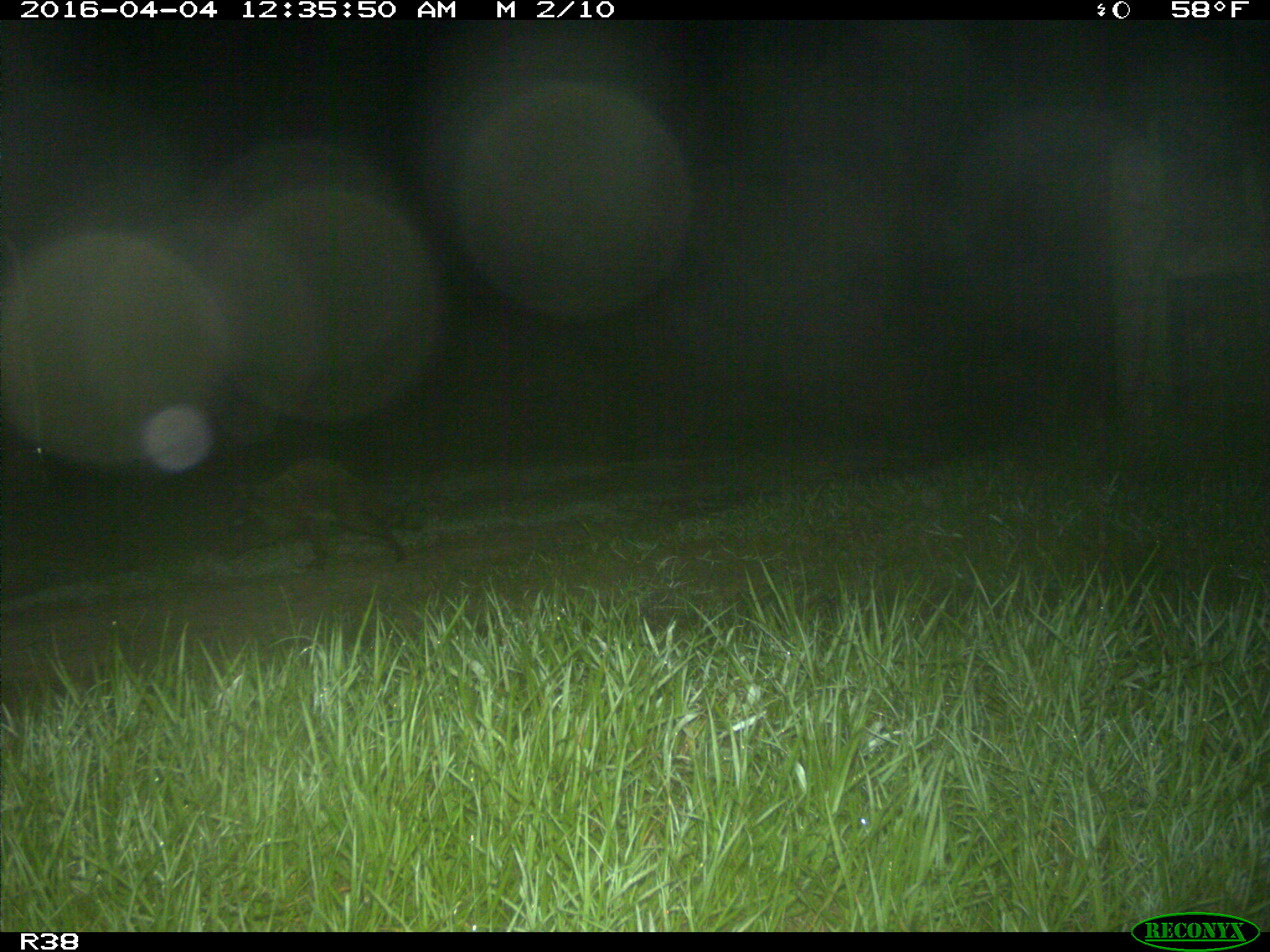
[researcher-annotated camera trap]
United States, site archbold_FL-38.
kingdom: Animalia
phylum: Chordata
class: Mammalia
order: Carnivora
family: Procyonidae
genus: Procyon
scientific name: Procyon lotor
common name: common raccoon